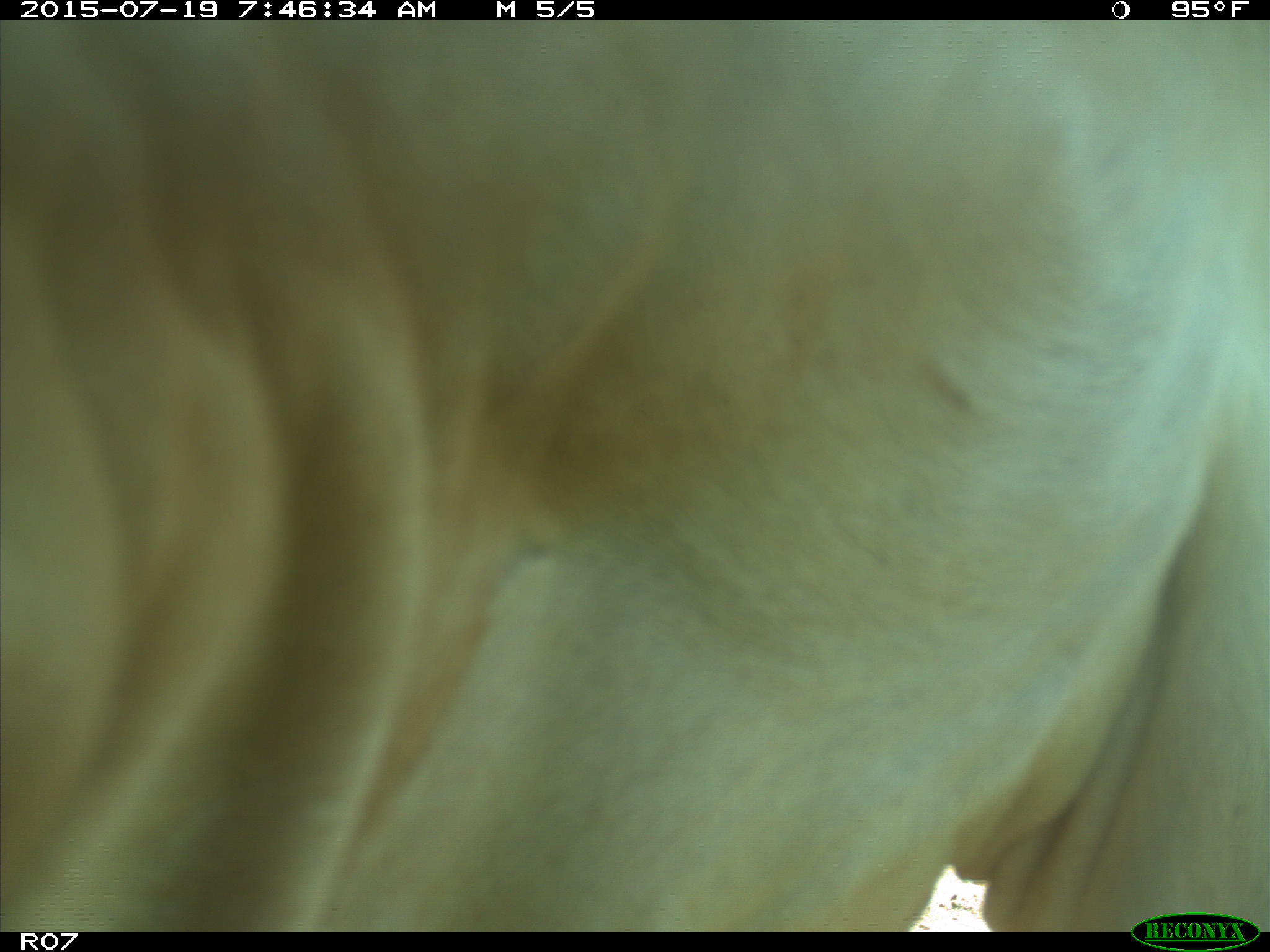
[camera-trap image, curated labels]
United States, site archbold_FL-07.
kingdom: Animalia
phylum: Chordata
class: Mammalia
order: Artiodactyla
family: Bovidae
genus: Bos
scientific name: Bos taurus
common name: domestic cow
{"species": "Bos taurus (domestic cow)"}